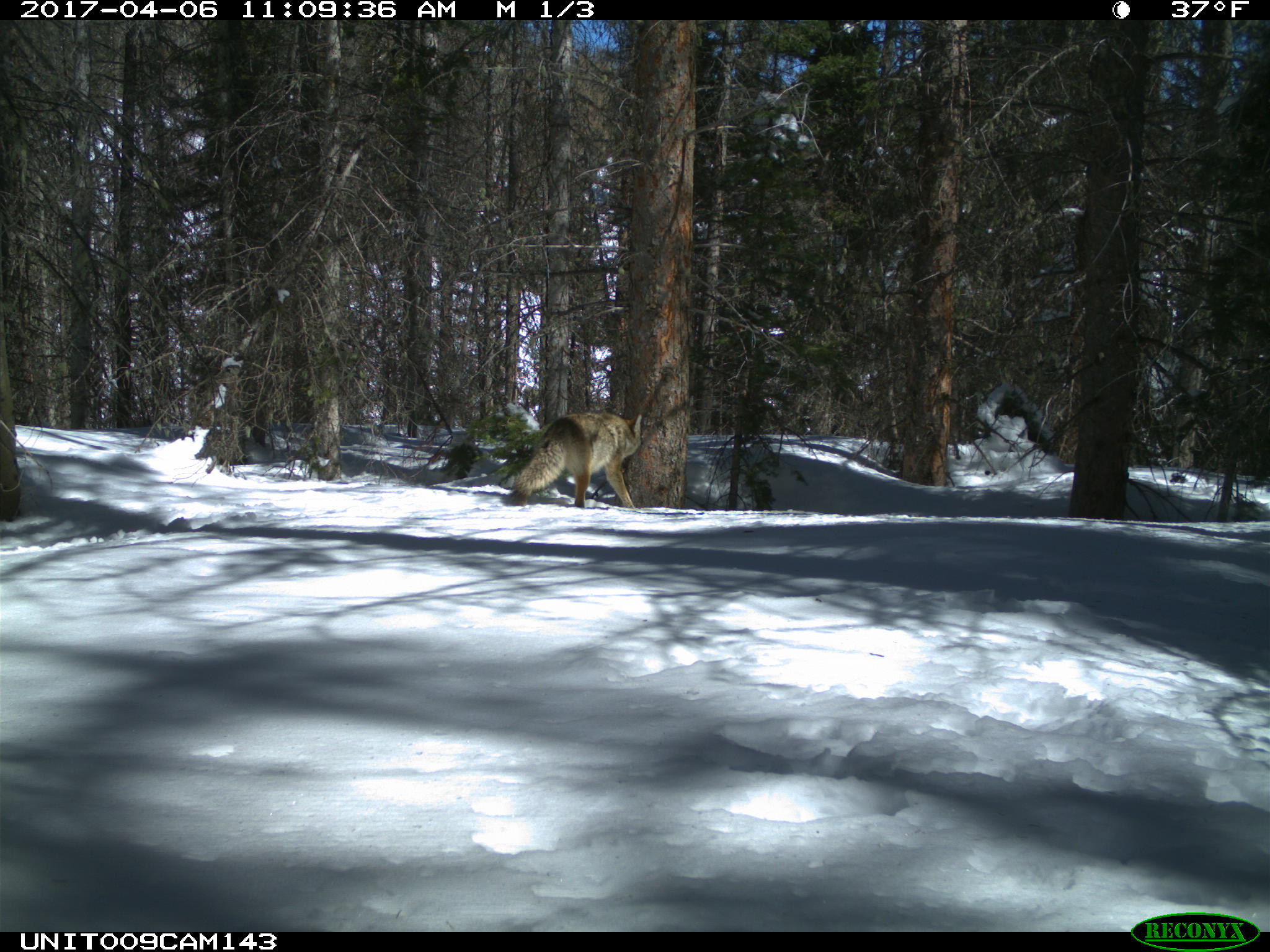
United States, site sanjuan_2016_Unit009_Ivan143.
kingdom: Animalia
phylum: Chordata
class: Mammalia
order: Carnivora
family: Canidae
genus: Canis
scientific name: Canis latrans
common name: coyote